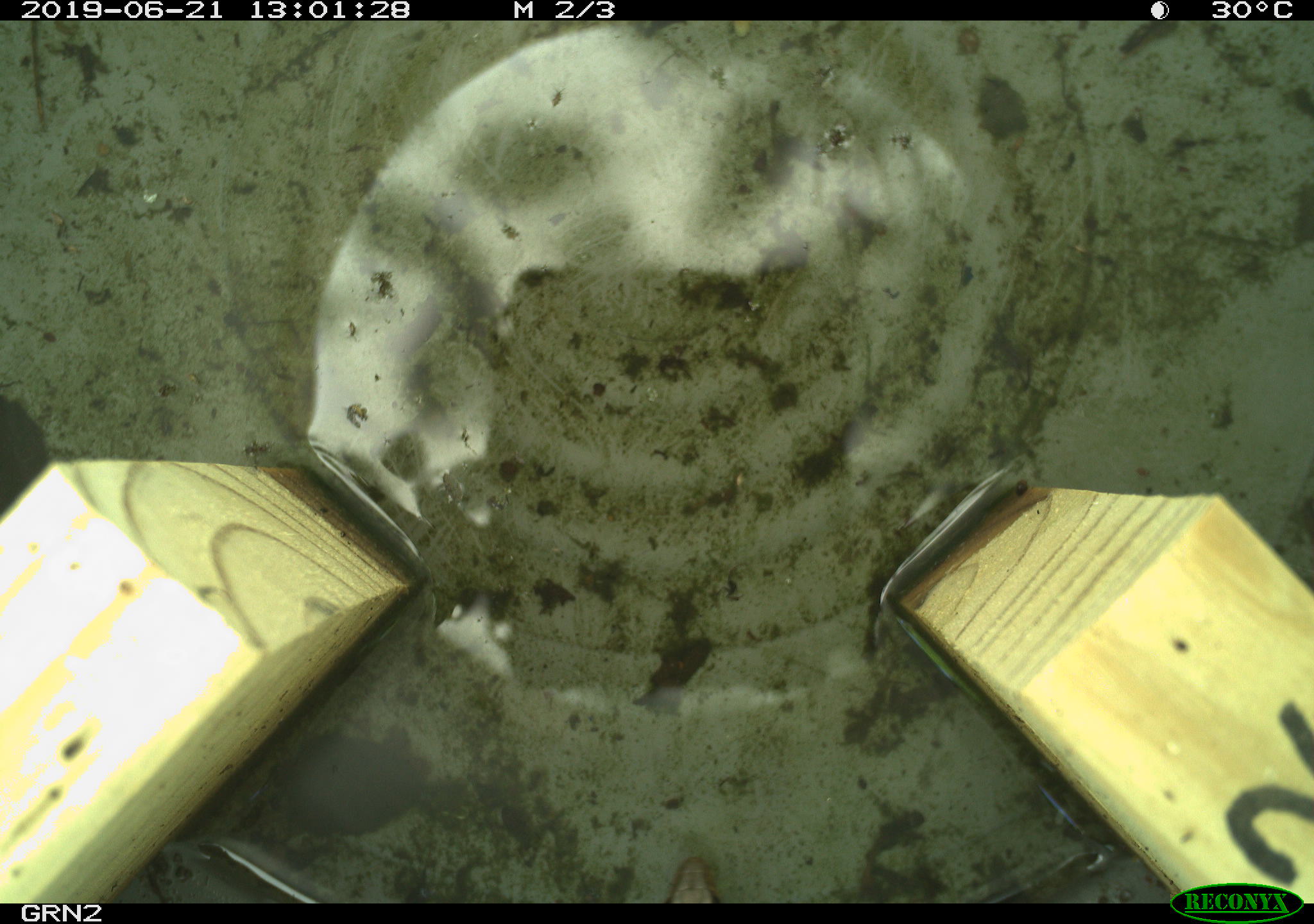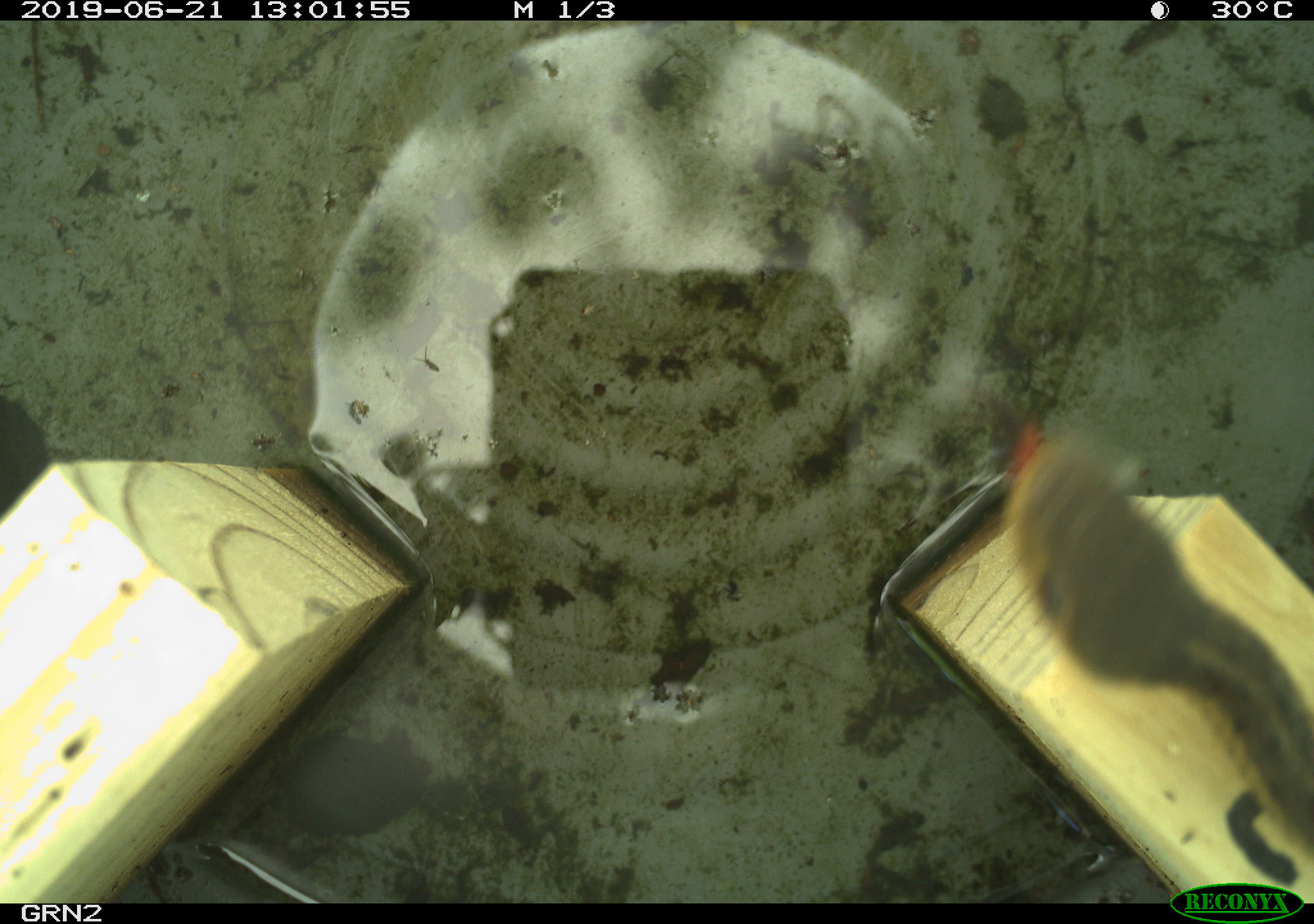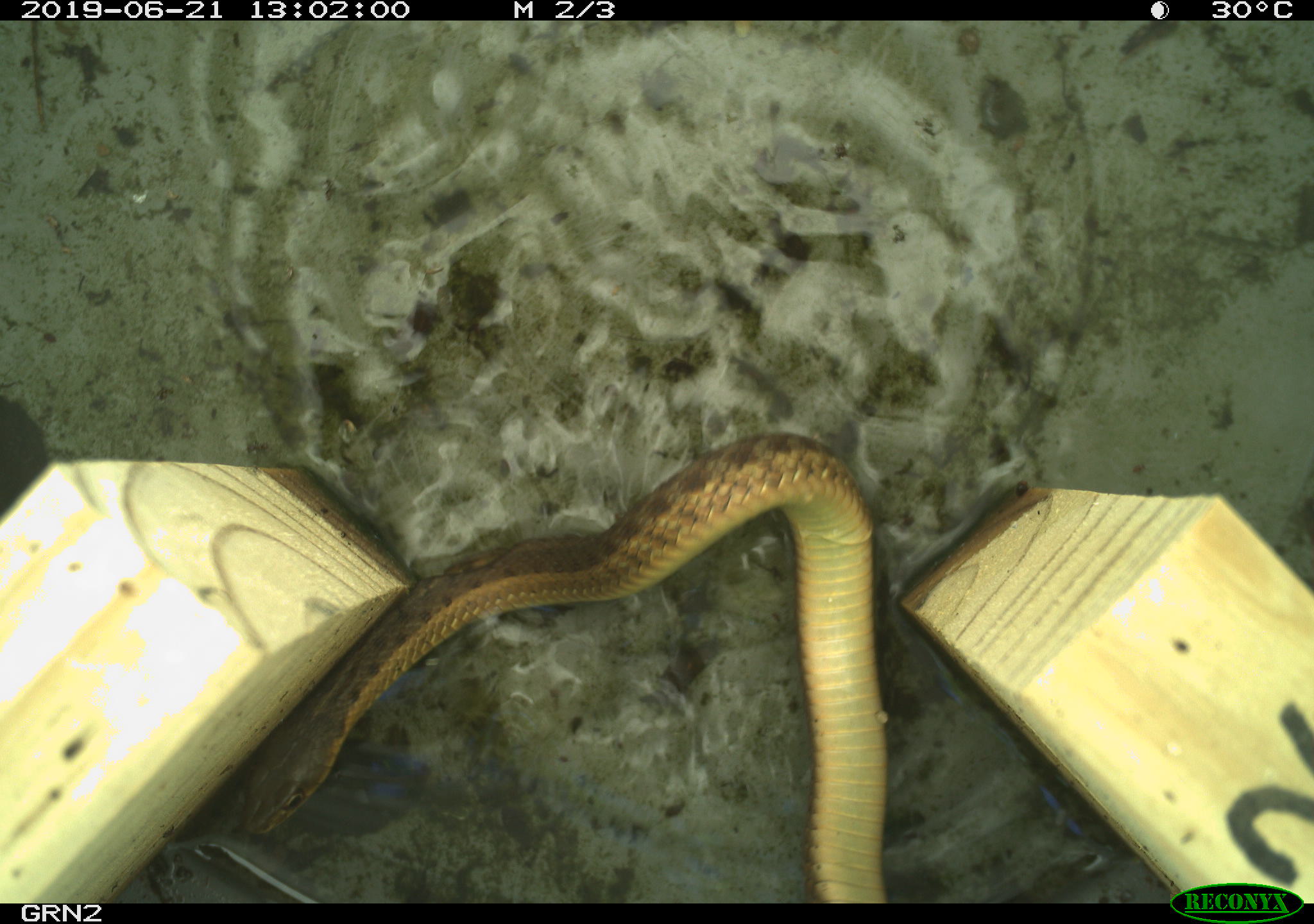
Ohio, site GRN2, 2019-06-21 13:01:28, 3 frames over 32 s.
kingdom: Animalia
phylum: Chordata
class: Reptilia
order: Squamata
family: Colubridae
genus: Thamnophis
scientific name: Thamnophis sirtalis sirtalis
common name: eastern gartersnake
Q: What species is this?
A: Eastern gartersnake (Thamnophis sirtalis sirtalis).